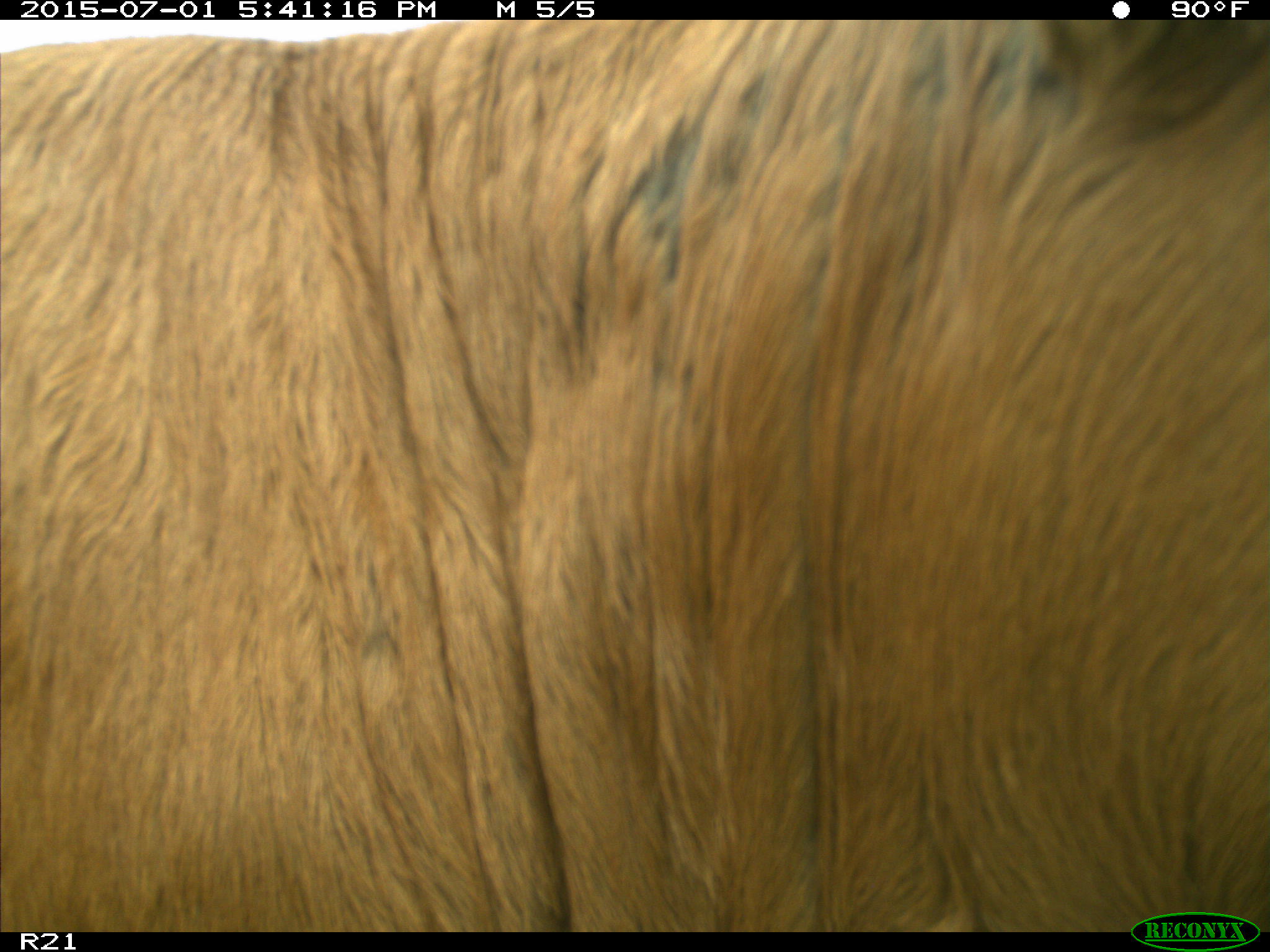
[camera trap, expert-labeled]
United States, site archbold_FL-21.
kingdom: Animalia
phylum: Chordata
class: Mammalia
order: Artiodactyla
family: Bovidae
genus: Bos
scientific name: Bos taurus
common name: domestic cow